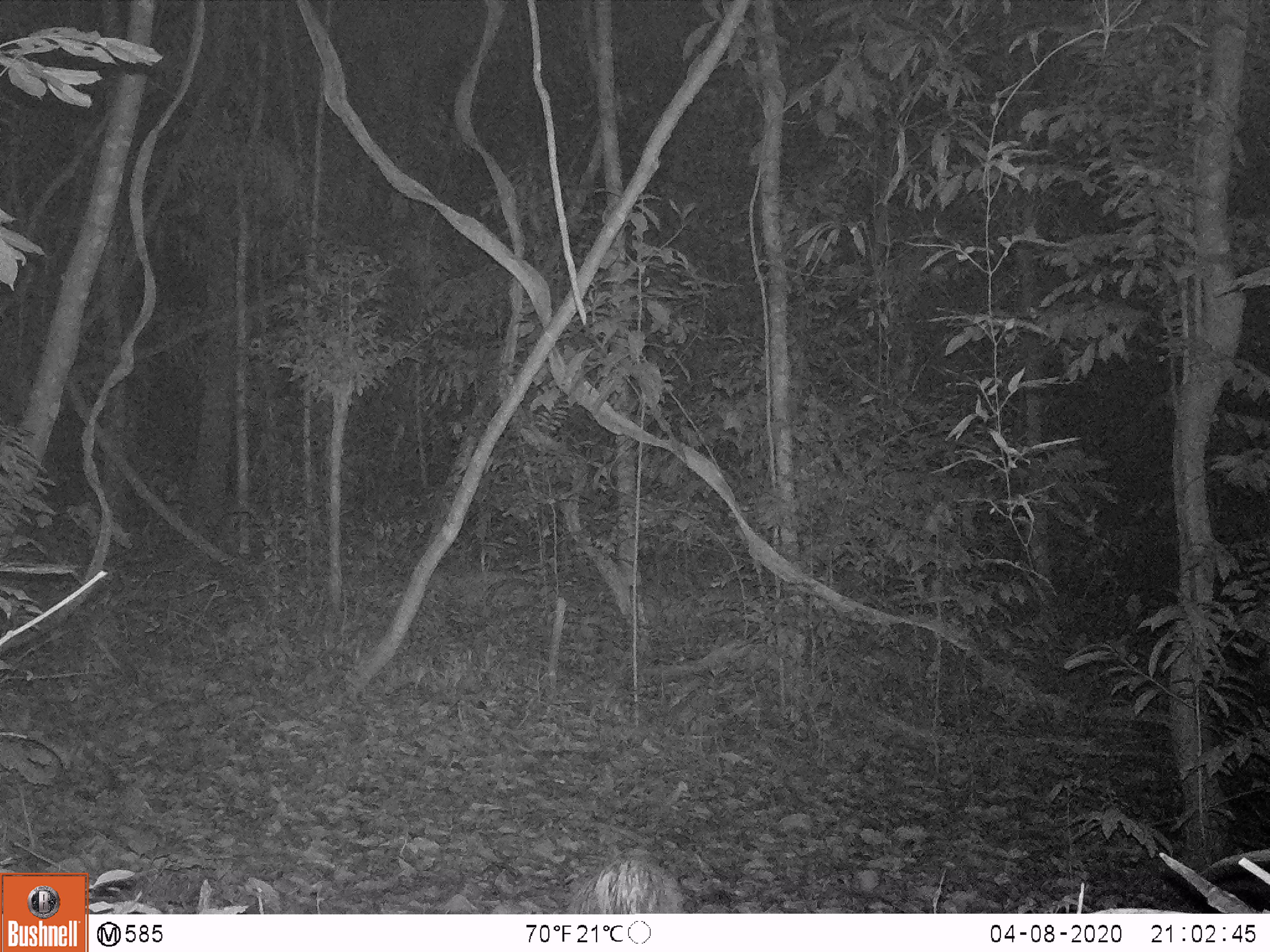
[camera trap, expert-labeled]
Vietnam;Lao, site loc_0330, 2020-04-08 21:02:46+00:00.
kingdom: Animalia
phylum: Chordata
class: Mammalia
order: Rodentia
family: Hystricidae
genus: Atherurus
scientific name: Atherurus macrourus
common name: asiatic brush-tailed porcupine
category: asiatic brush tailed porcupine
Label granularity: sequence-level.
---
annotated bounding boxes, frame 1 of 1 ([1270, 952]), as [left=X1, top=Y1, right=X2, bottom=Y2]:
asiatic brush tailed porcupine: [left=567, top=852, right=686, bottom=914]